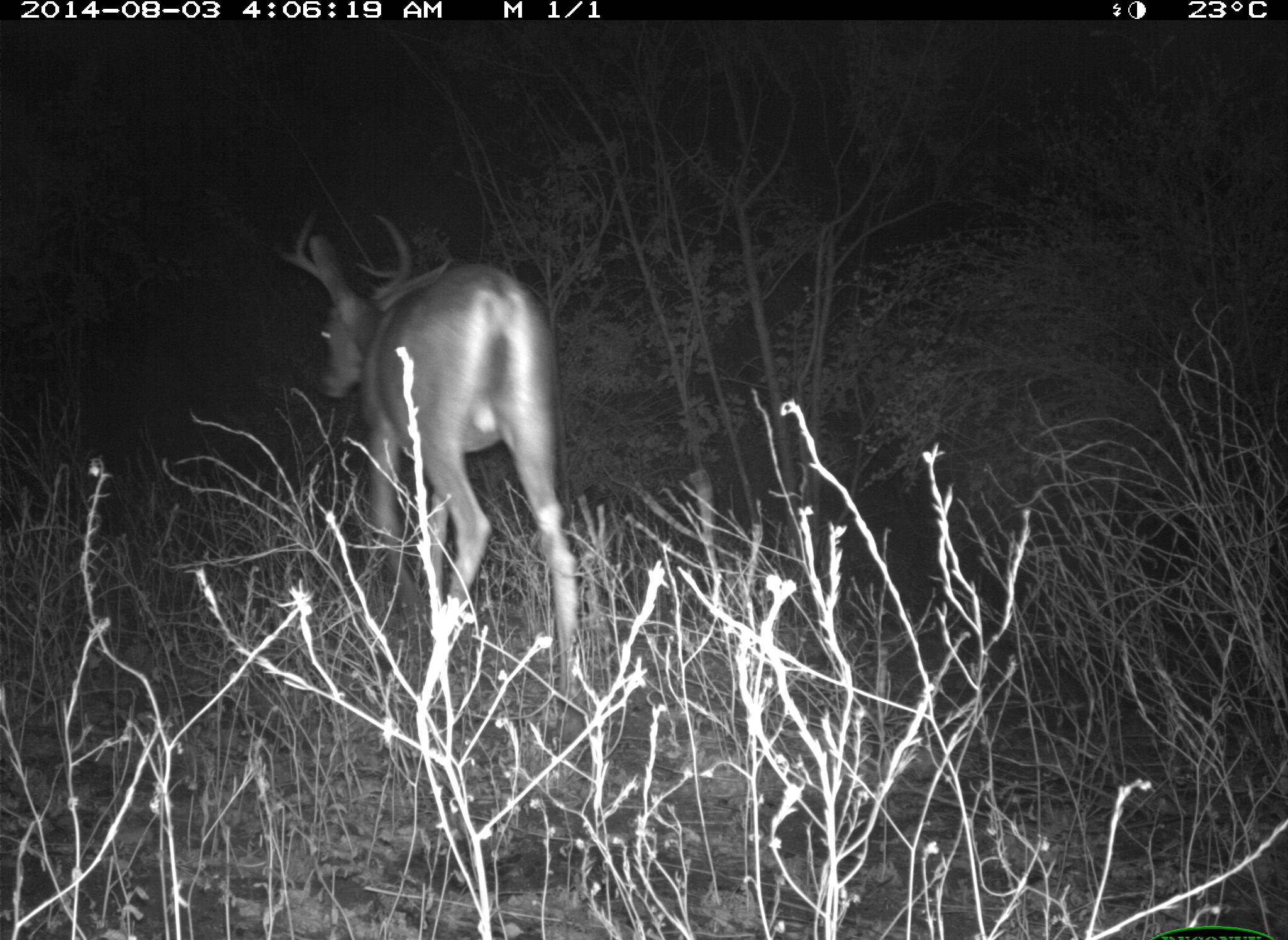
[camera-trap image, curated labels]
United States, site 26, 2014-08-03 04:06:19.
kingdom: Animalia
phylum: Chordata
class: Mammalia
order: Artiodactyla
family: Cervidae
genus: Odocoileus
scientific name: Odocoileus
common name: deer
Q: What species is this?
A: Deer (Odocoileus).